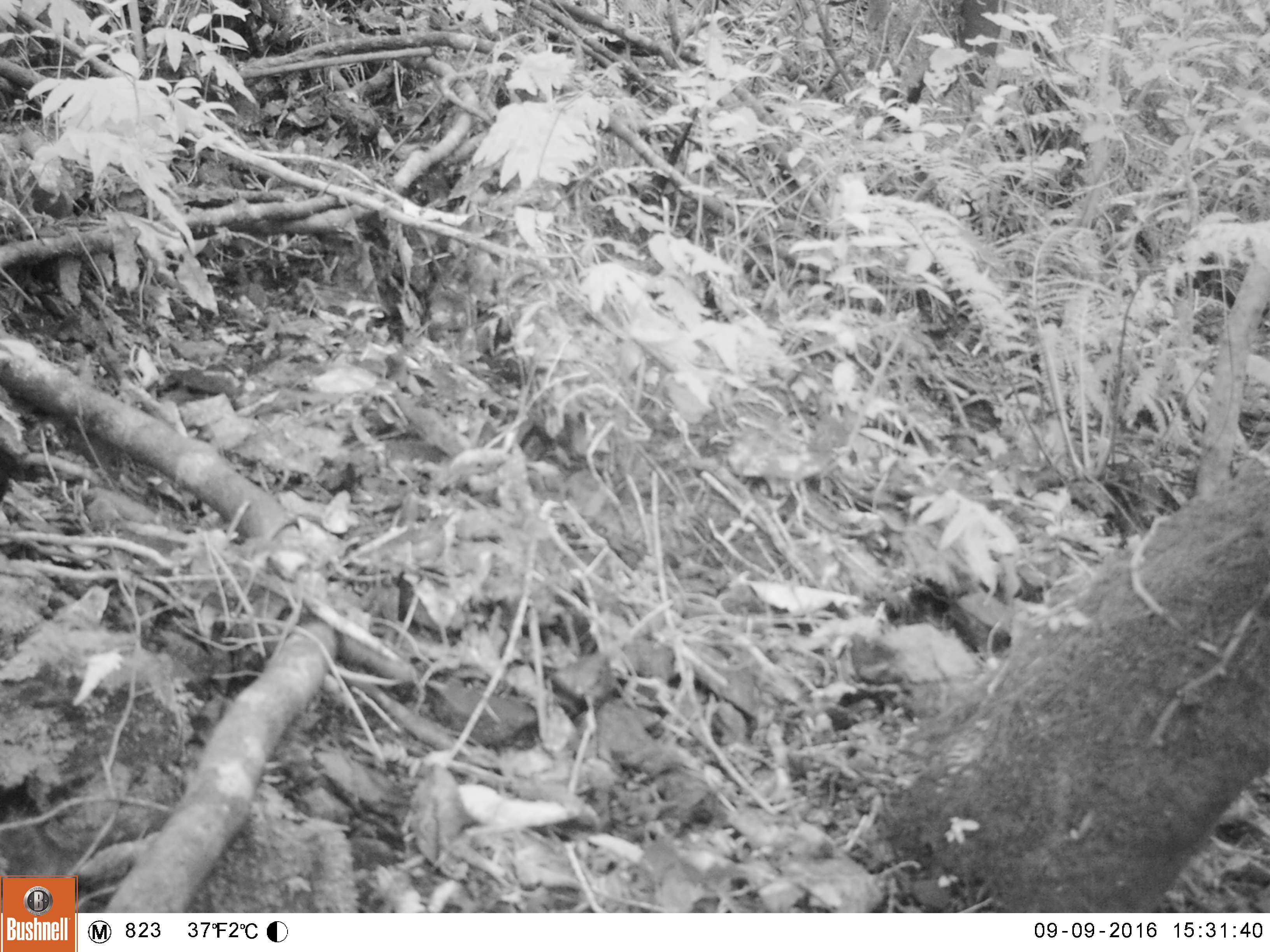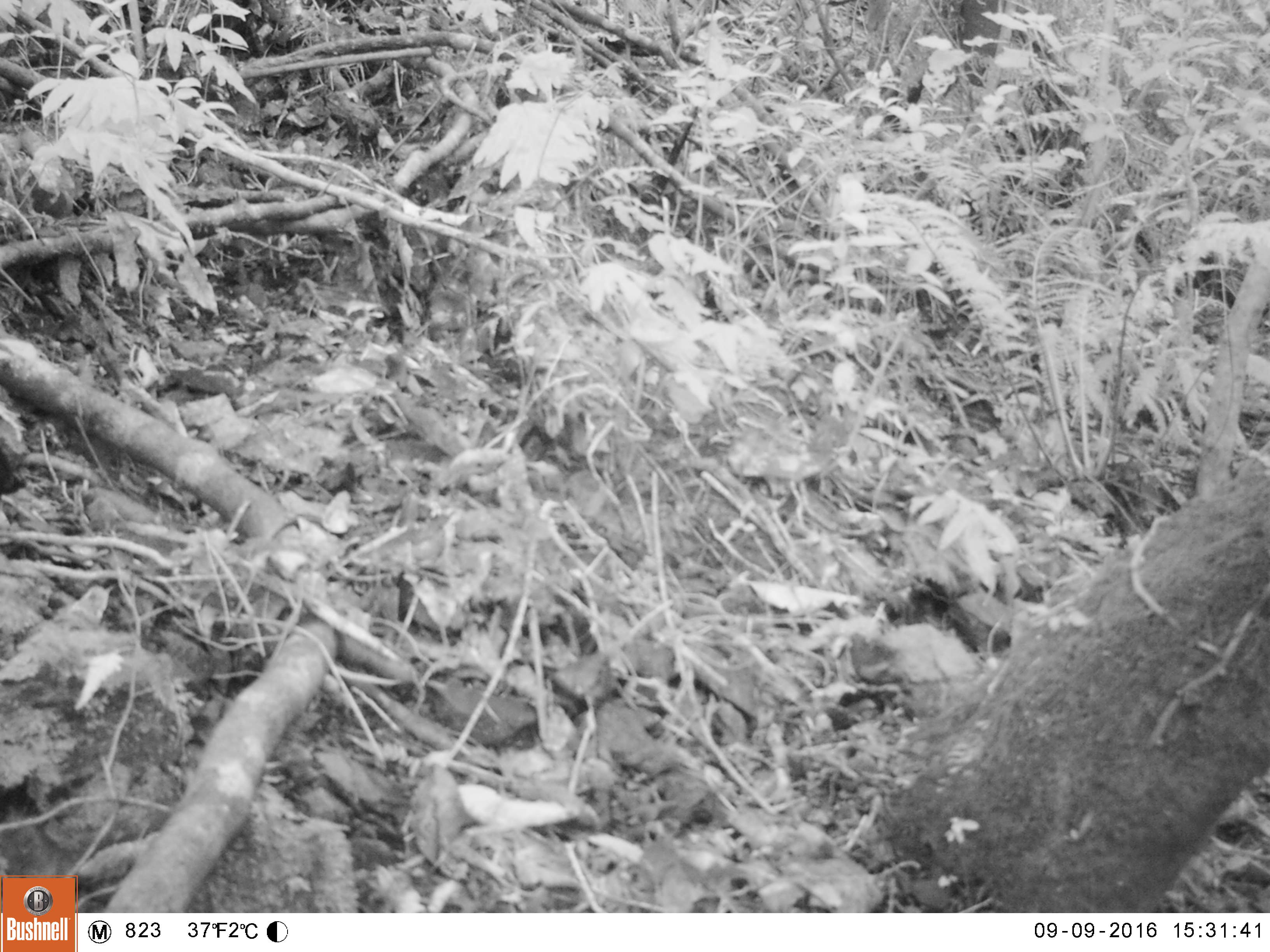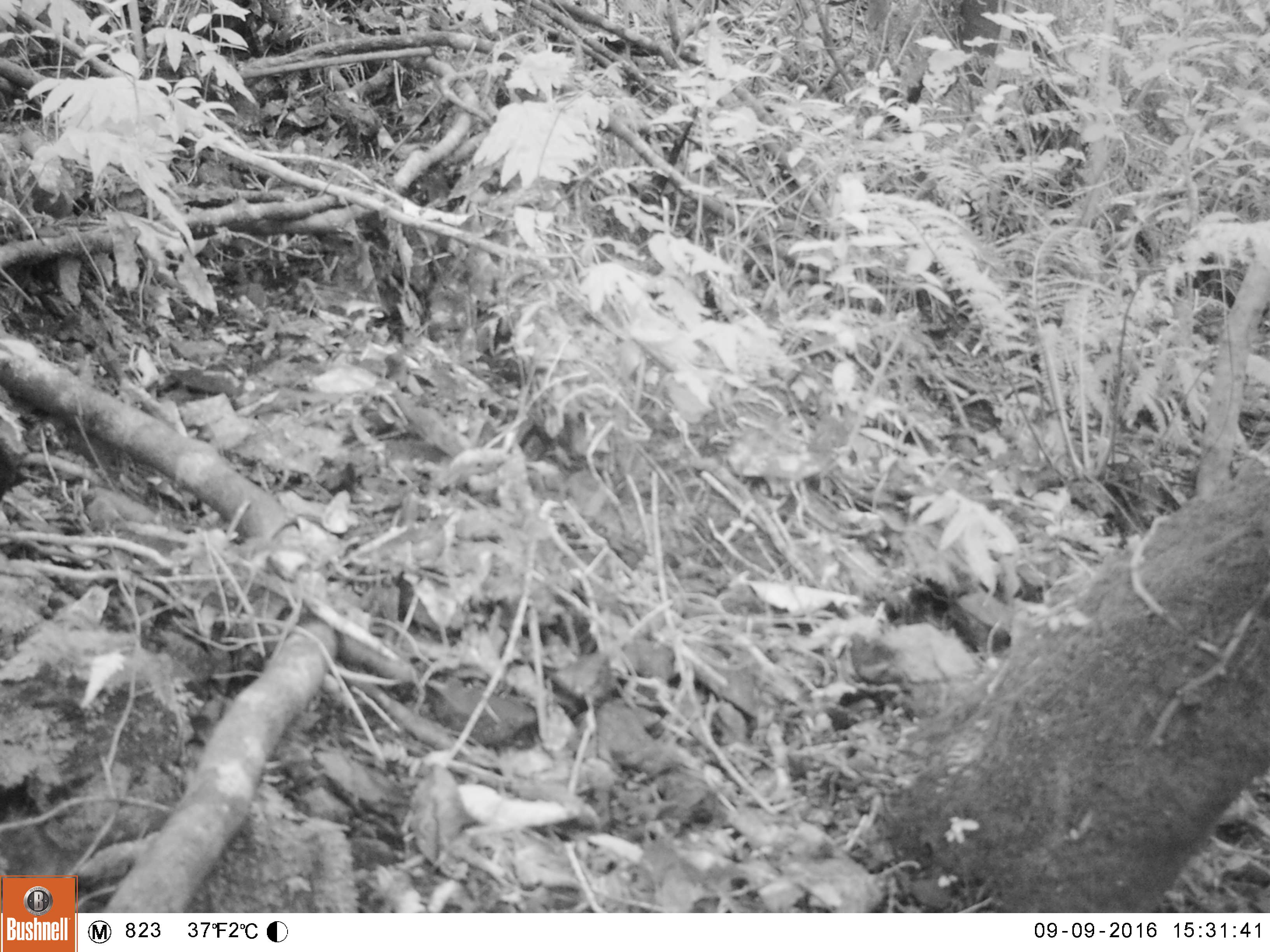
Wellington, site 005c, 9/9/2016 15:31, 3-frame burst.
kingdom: Animalia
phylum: Chordata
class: Aves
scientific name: Aves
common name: bird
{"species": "bird (Aves)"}